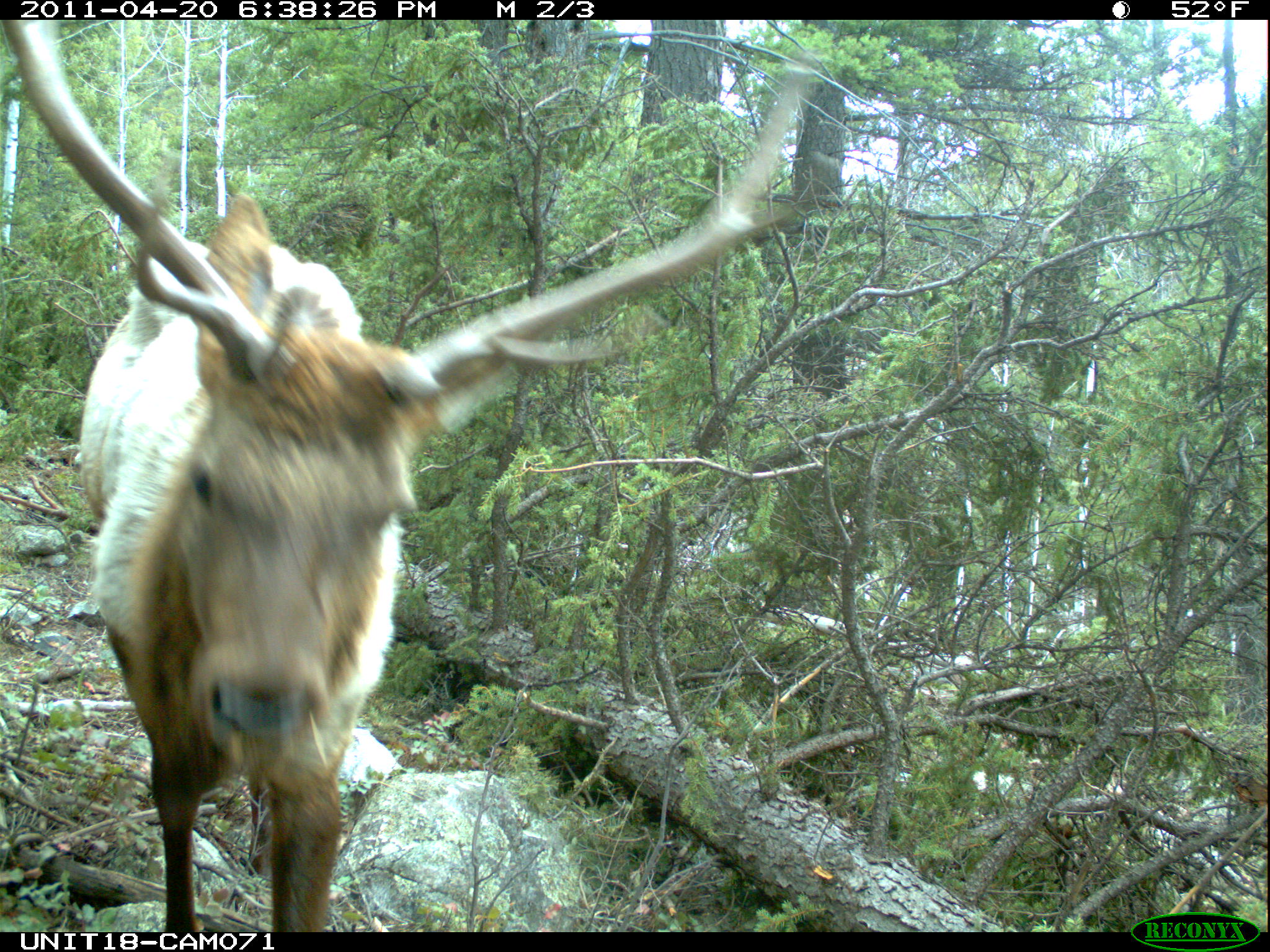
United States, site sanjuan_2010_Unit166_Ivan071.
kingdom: Animalia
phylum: Chordata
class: Mammalia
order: Artiodactyla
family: Cervidae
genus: Cervus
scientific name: Cervus elaphus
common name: red deer